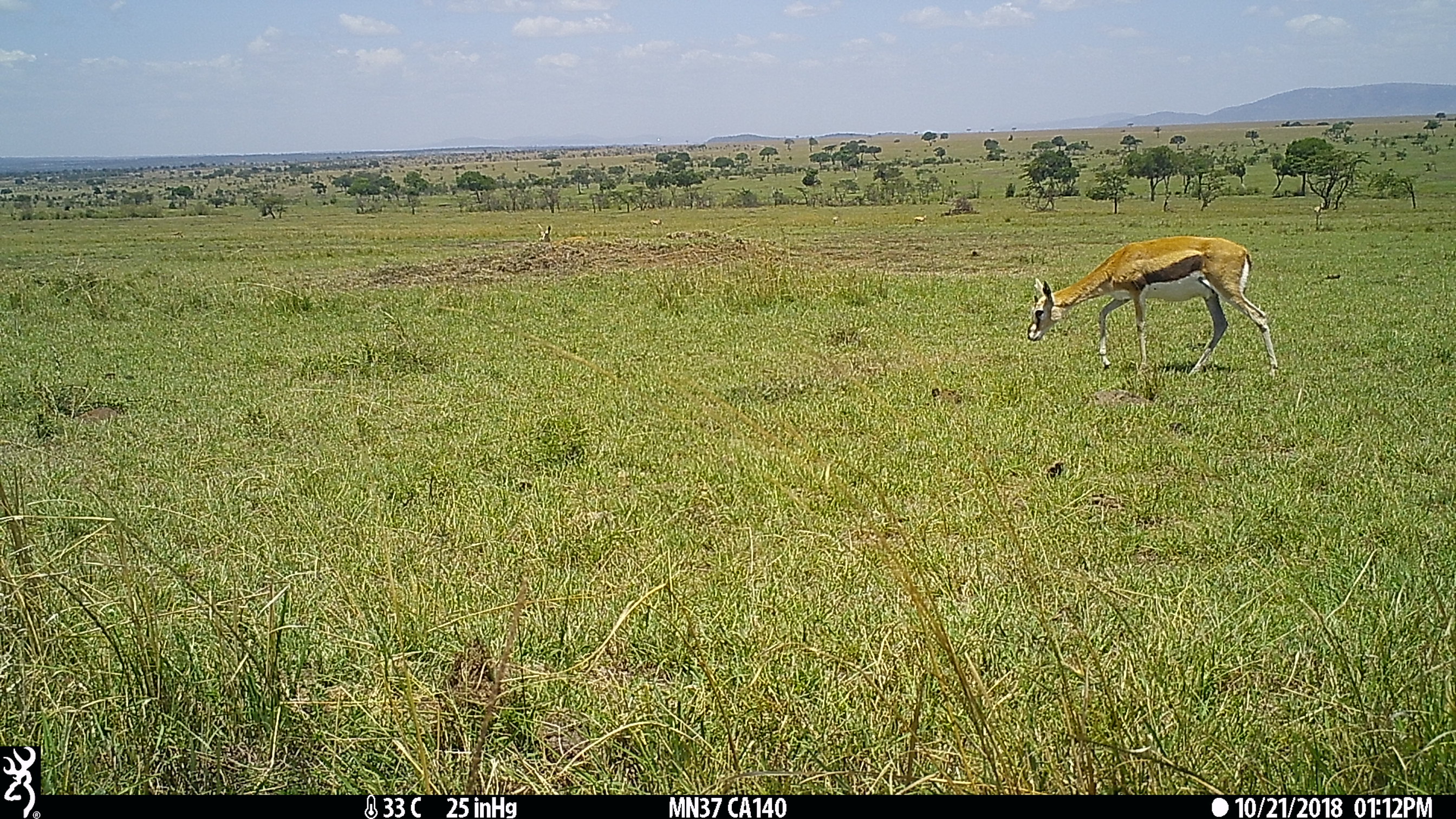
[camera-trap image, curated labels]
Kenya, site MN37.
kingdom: Animalia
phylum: Chordata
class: Mammalia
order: Artiodactyla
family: Bovidae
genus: Eudorcas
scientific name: Eudorcas thomsonii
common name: thomon's gazelle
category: gazelle thomsons